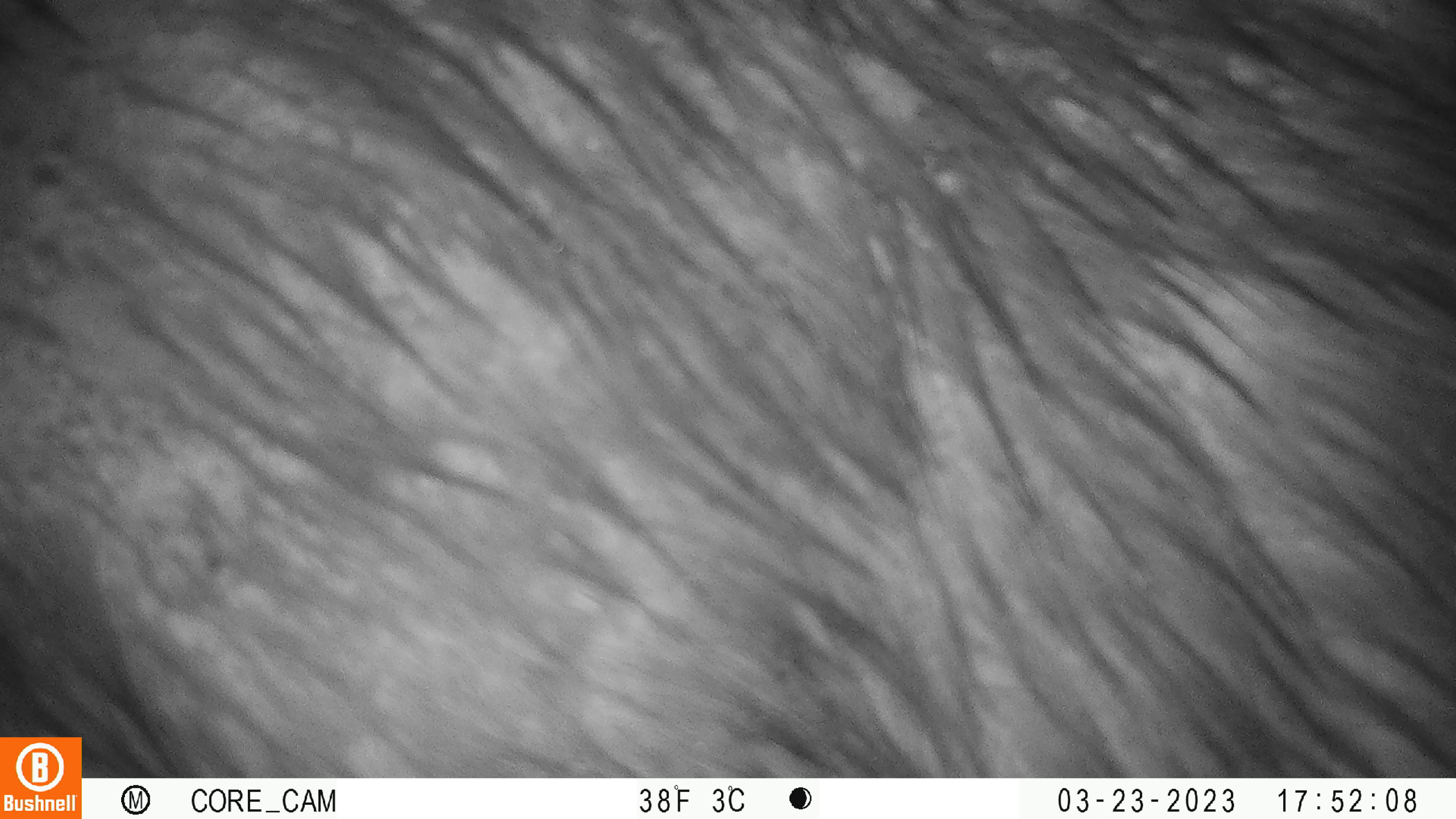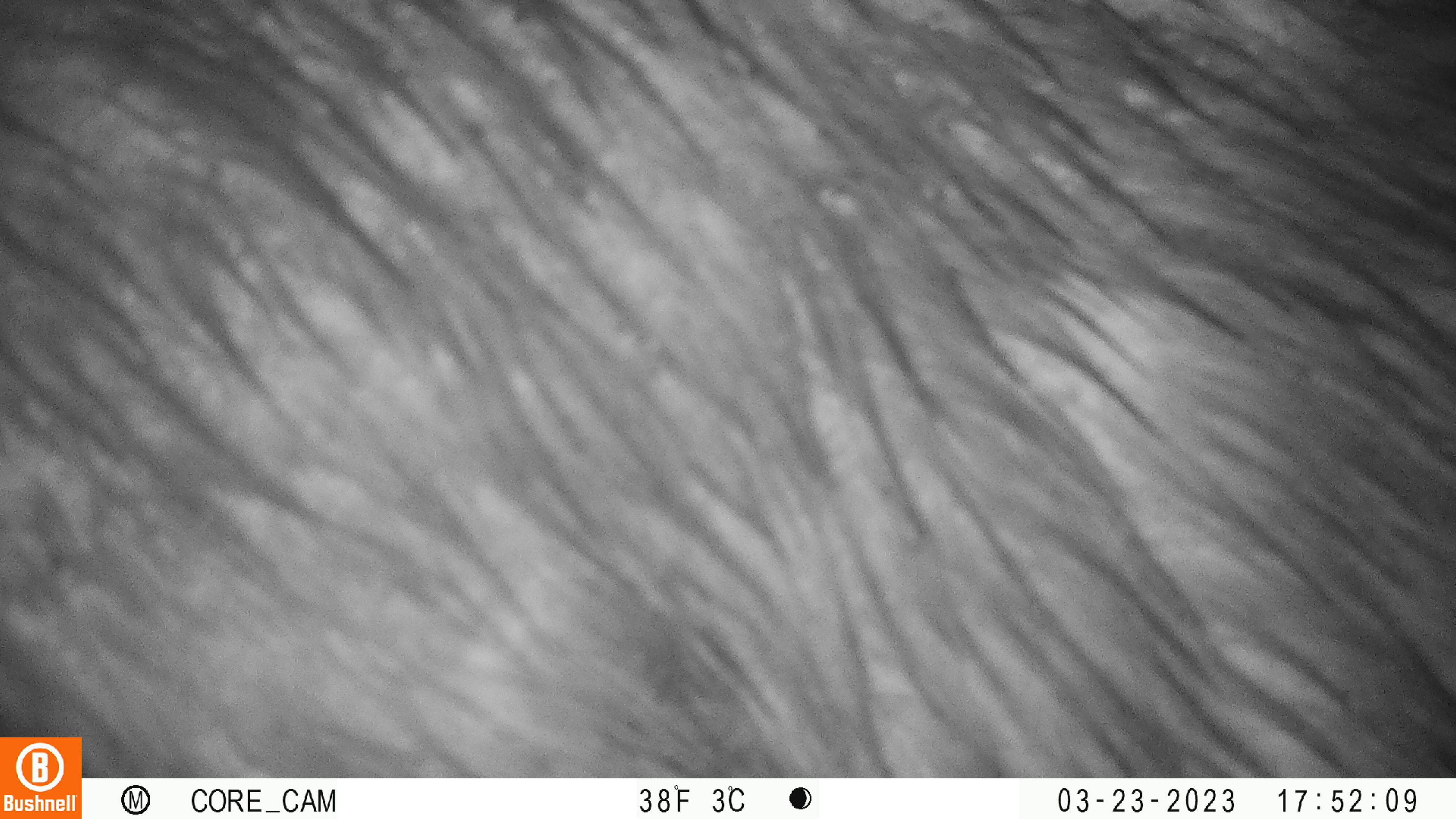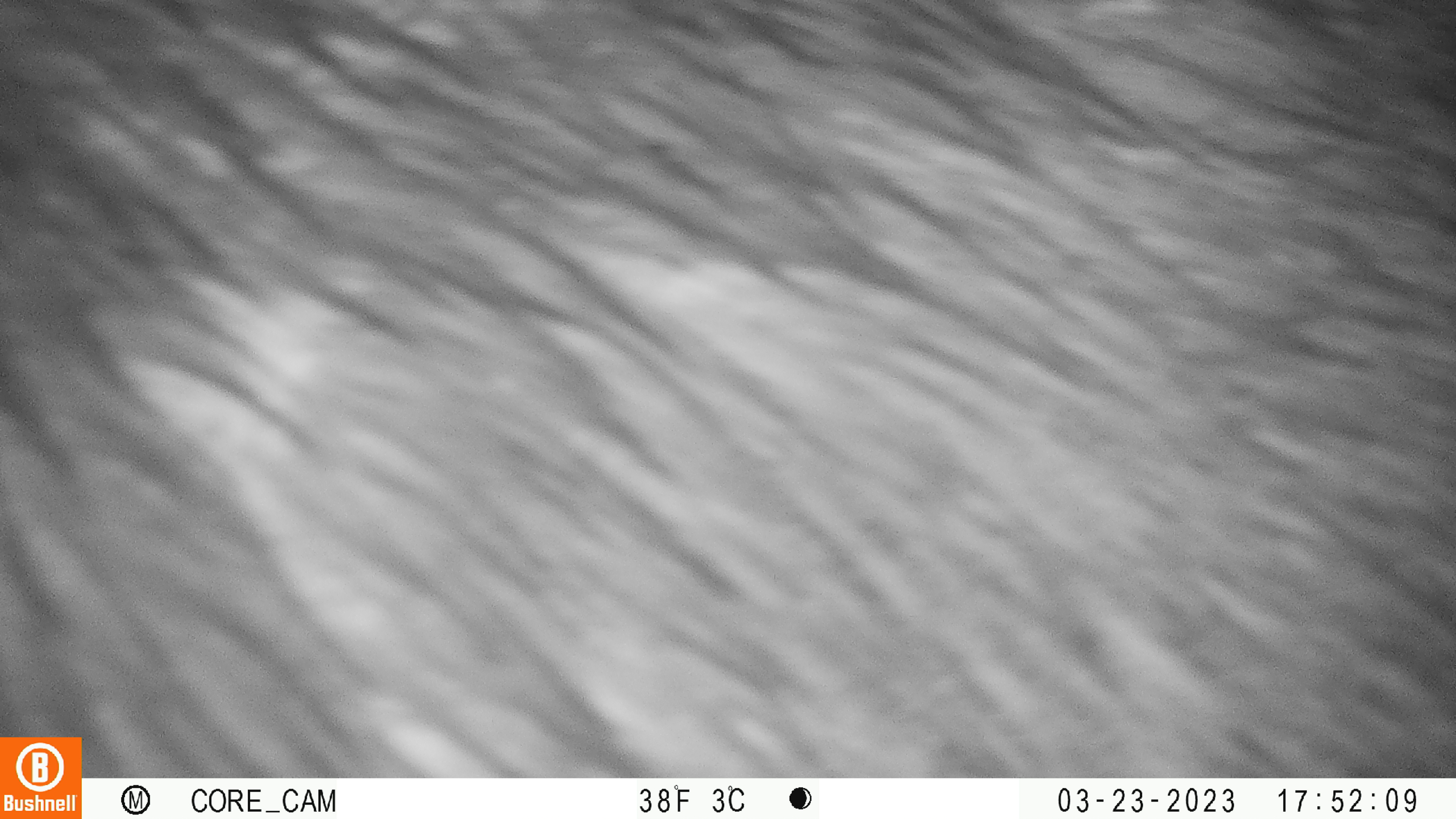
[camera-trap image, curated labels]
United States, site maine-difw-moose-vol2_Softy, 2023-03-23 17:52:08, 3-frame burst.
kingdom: Animalia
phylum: Chordata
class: Mammalia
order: Artiodactyla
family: Cervidae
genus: Alces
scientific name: Alces alces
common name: moose